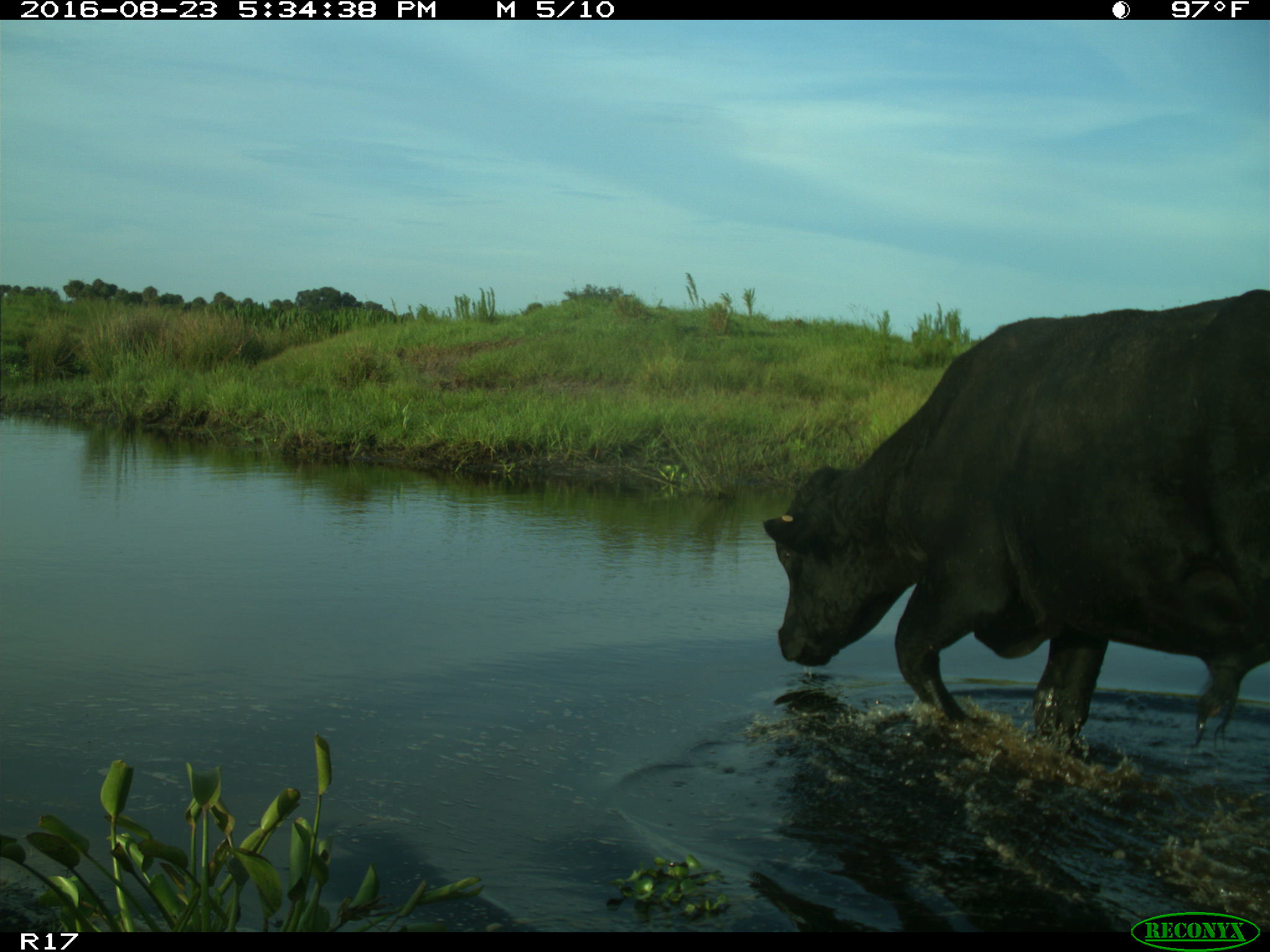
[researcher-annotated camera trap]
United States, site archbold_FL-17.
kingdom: Animalia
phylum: Chordata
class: Mammalia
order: Artiodactyla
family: Bovidae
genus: Bos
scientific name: Bos taurus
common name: domestic cow